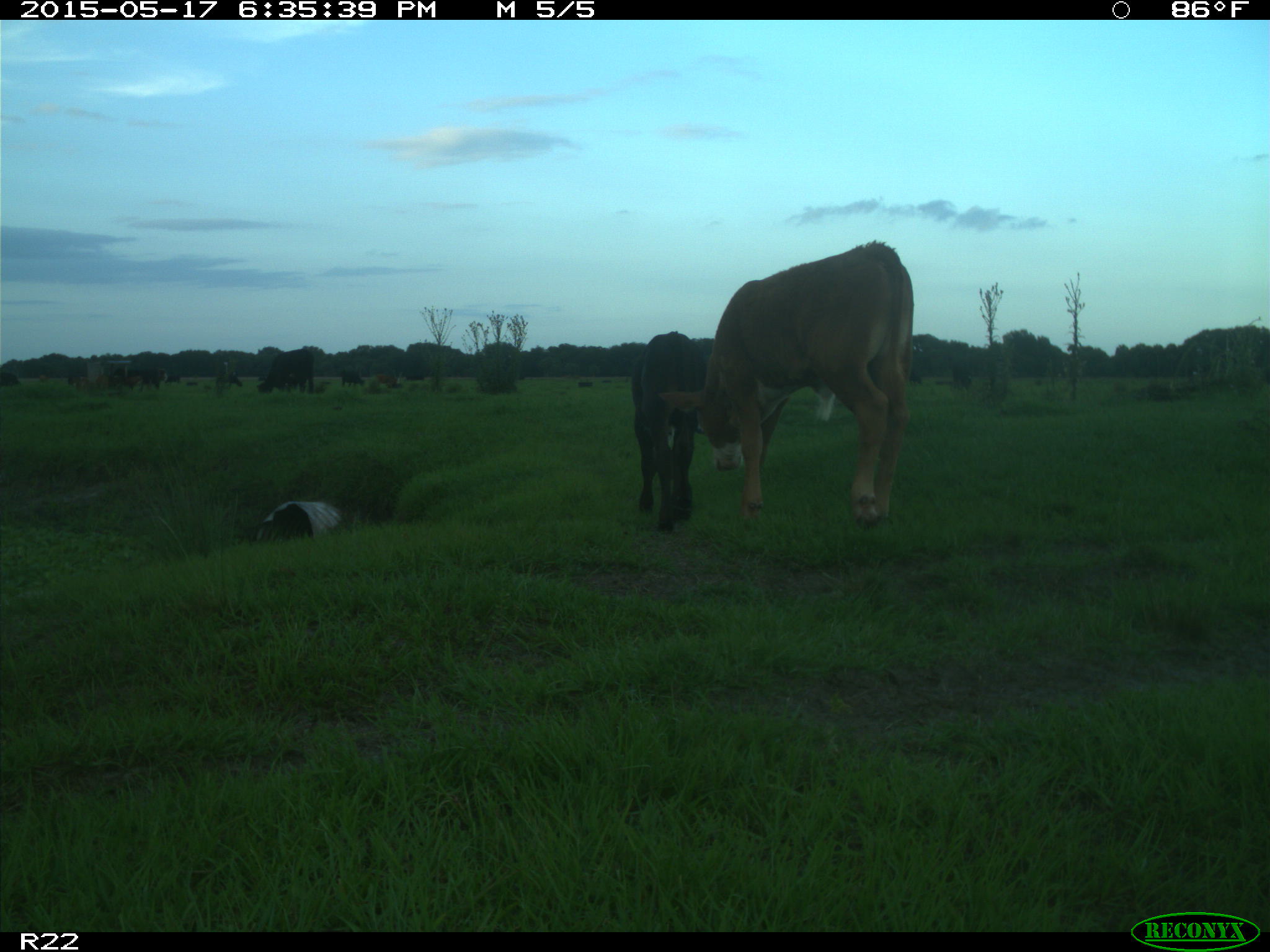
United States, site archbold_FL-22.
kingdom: Animalia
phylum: Chordata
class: Mammalia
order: Artiodactyla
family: Bovidae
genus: Bos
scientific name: Bos taurus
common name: domestic cow